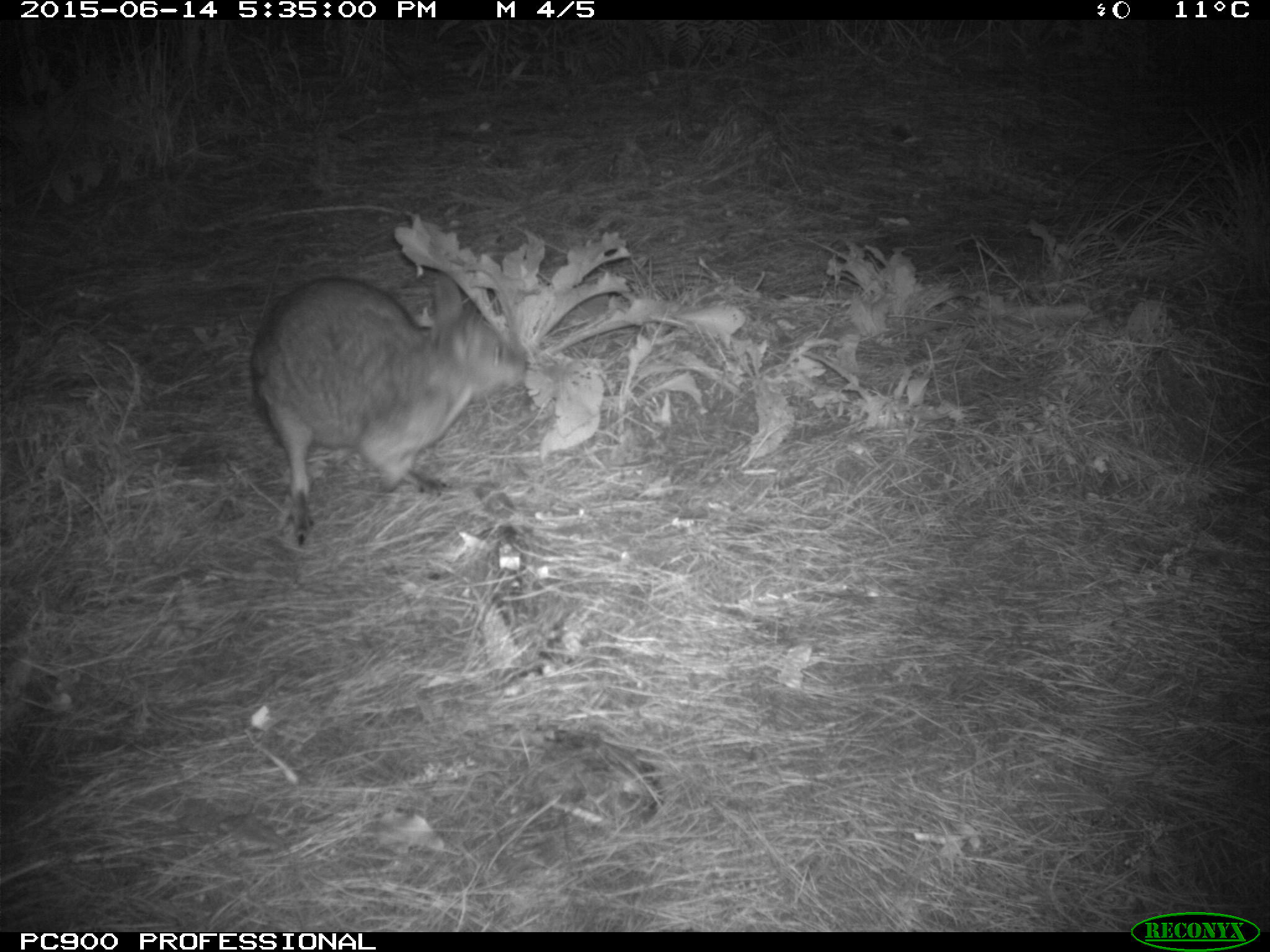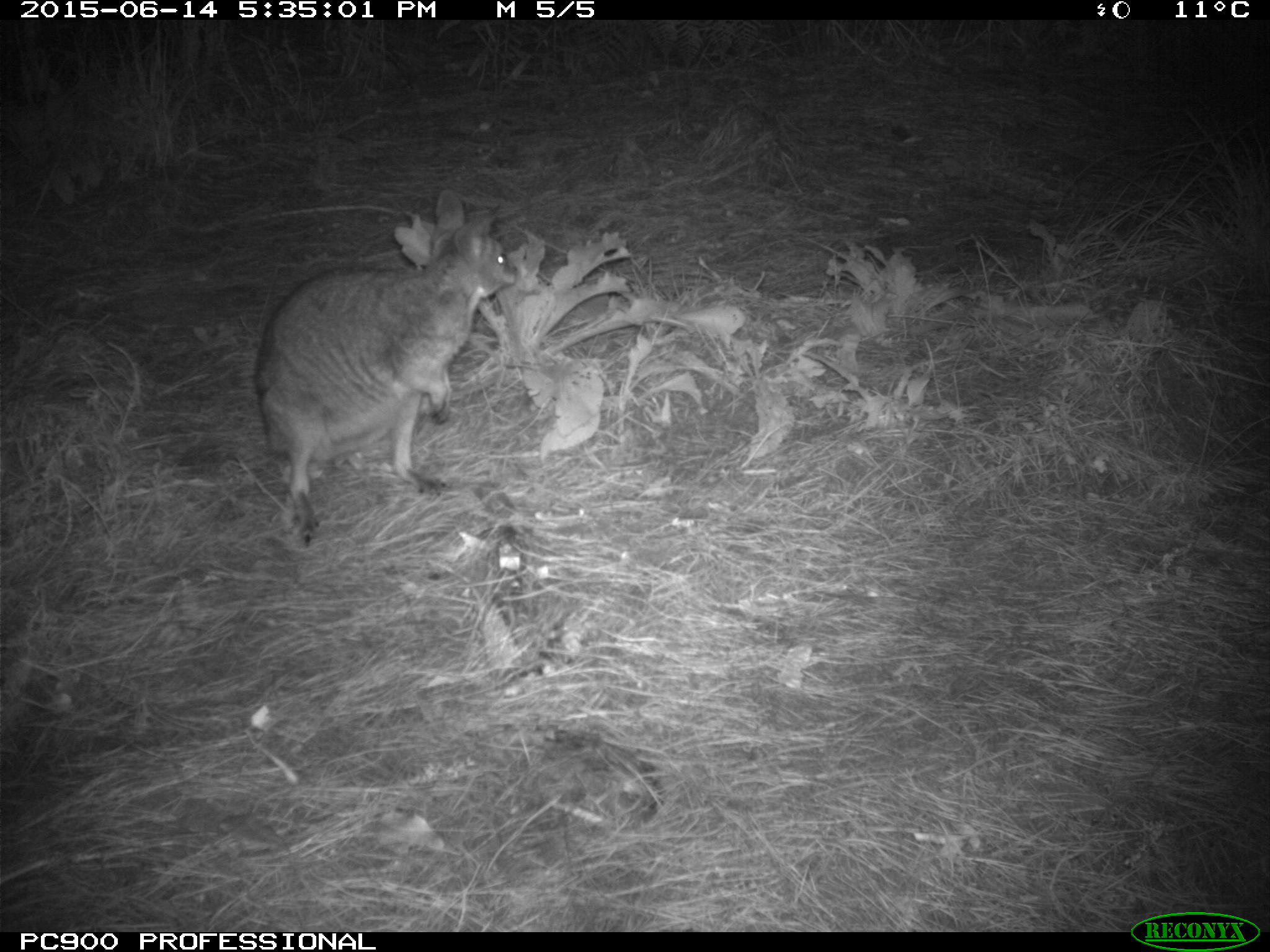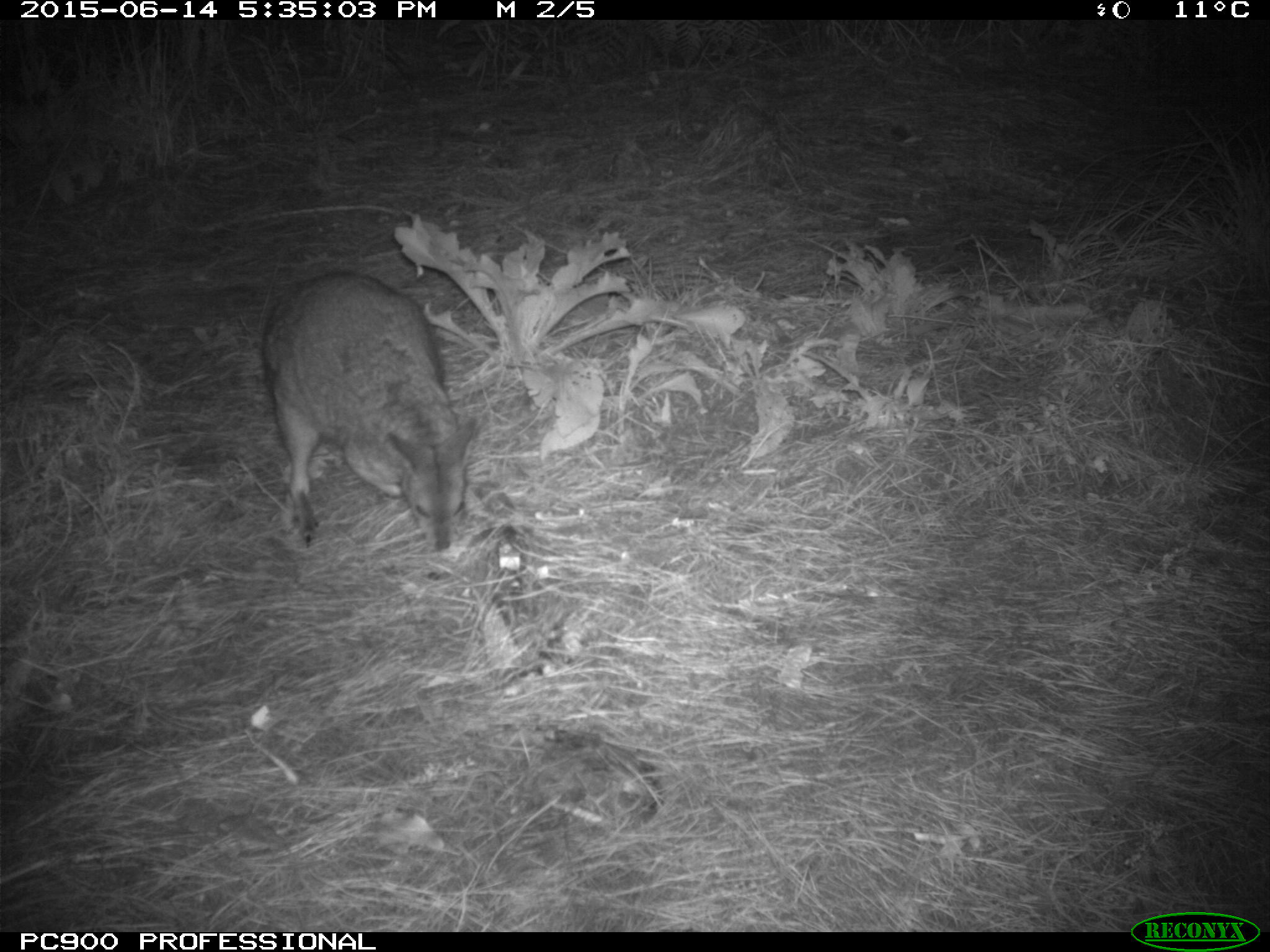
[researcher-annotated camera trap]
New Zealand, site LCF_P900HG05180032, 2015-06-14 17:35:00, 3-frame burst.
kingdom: Animalia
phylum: Chordata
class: Mammalia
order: Diprotodontia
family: Macropodidae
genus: Notamacropus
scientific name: Notamacropus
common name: wallaby